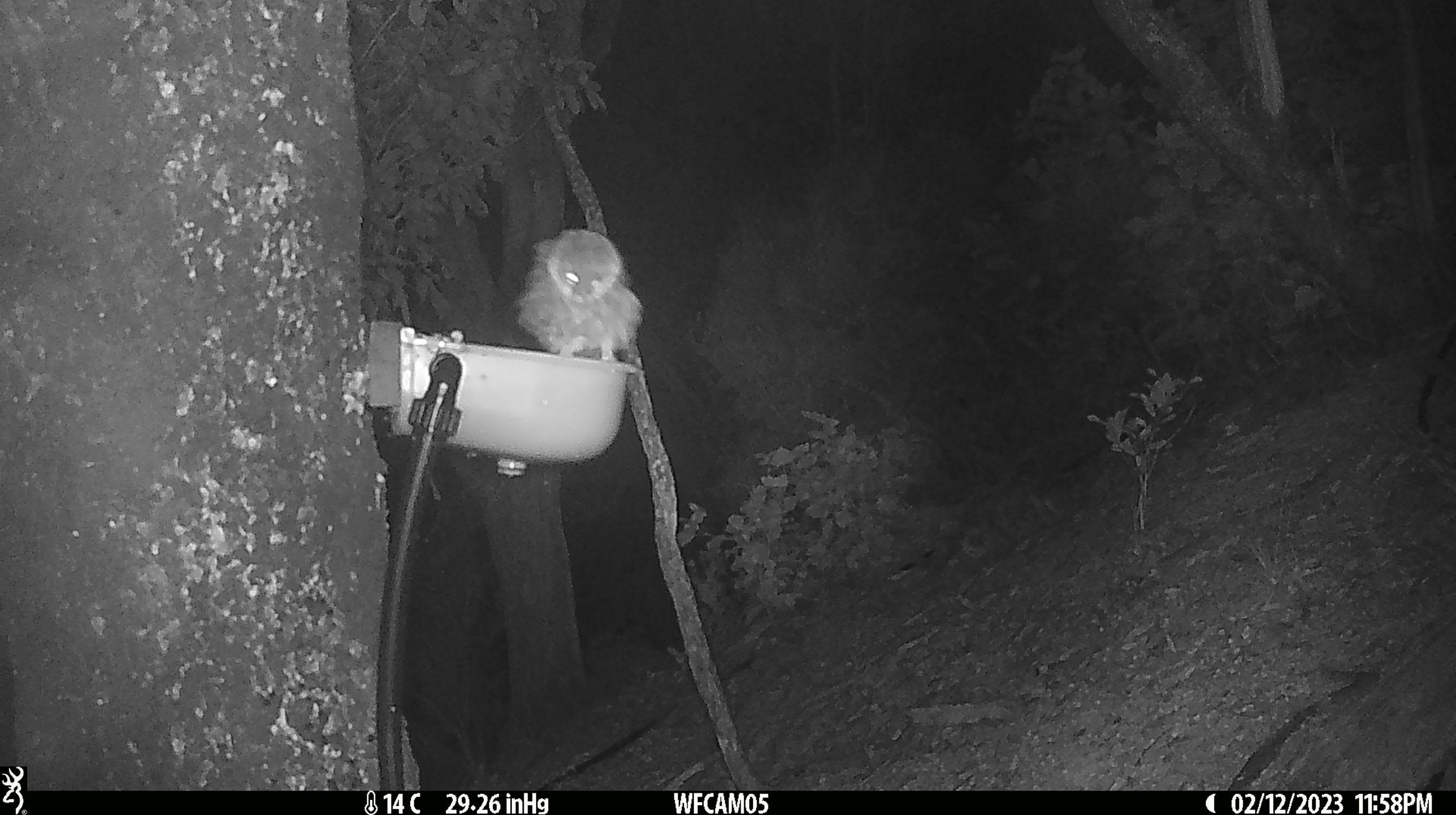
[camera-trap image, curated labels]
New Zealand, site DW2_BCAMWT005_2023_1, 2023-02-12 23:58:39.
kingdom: Animalia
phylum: Chordata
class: Aves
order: Strigiformes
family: Strigidae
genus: Ninox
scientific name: Ninox novaeseelandiae novaeseelandiae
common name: morepork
Morepork (Ninox novaeseelandiae novaeseelandiae).